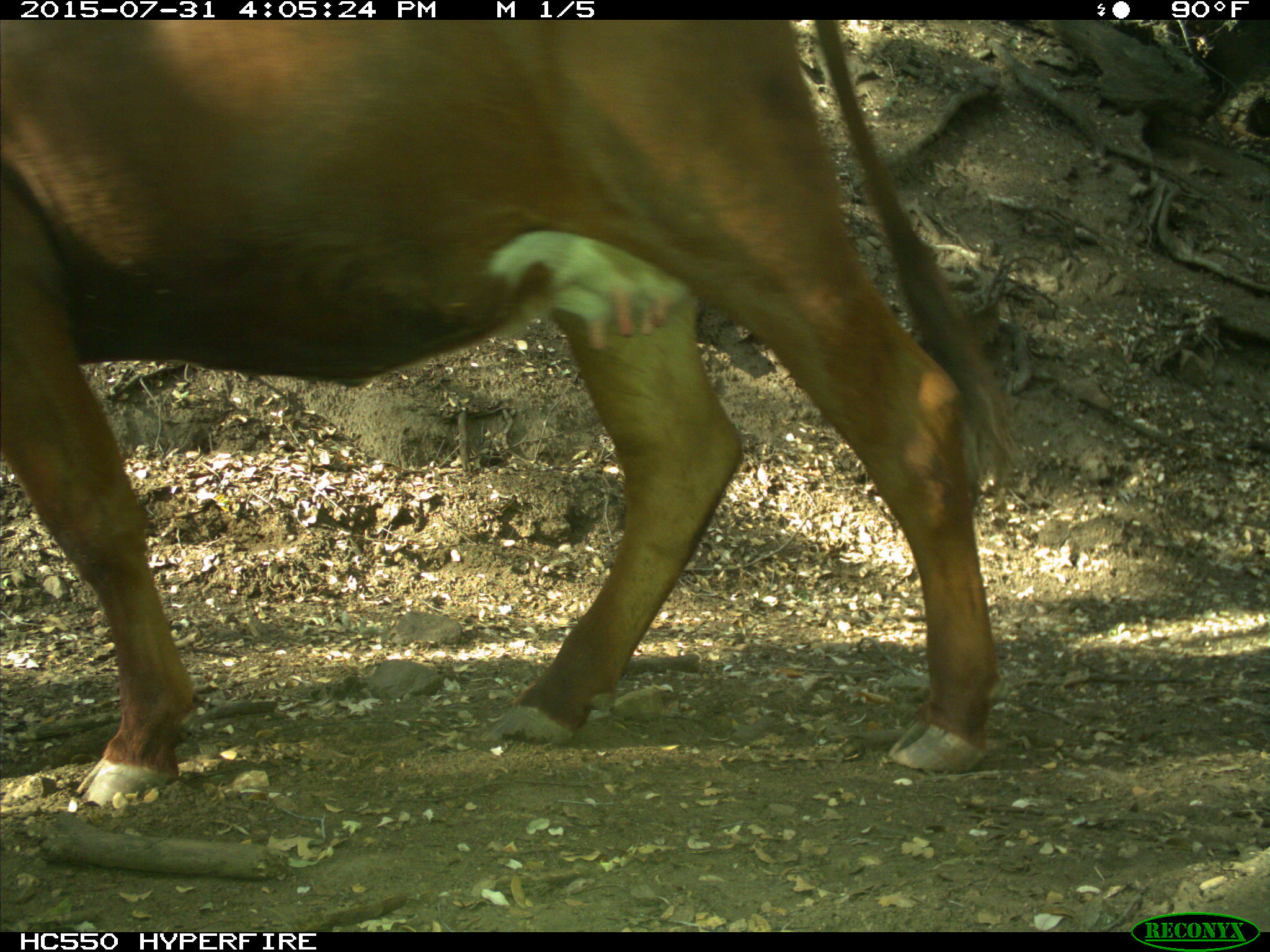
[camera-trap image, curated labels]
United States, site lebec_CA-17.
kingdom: Animalia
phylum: Chordata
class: Mammalia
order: Artiodactyla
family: Bovidae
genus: Bos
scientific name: Bos taurus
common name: domestic cow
Bos taurus (domestic cow).